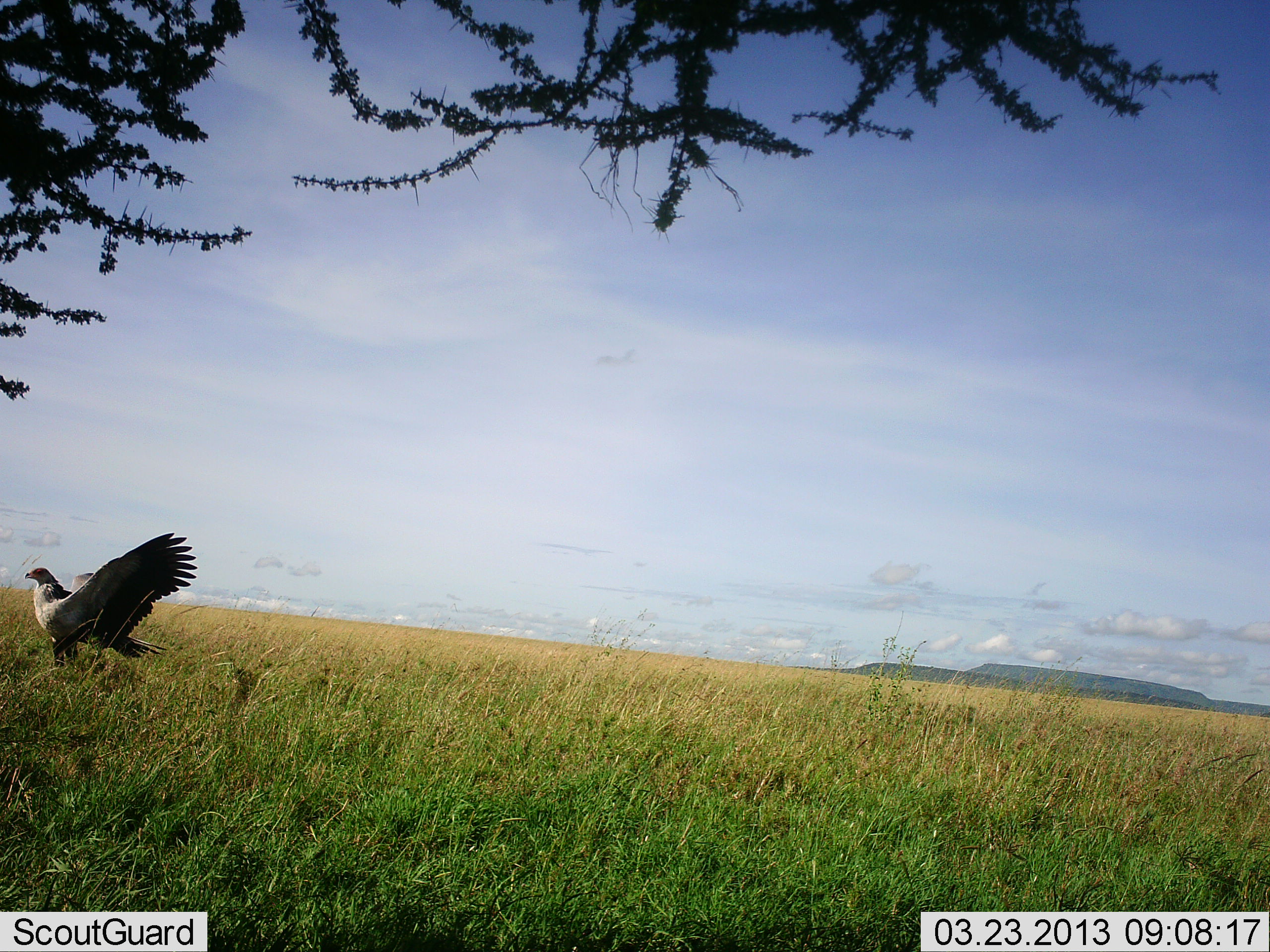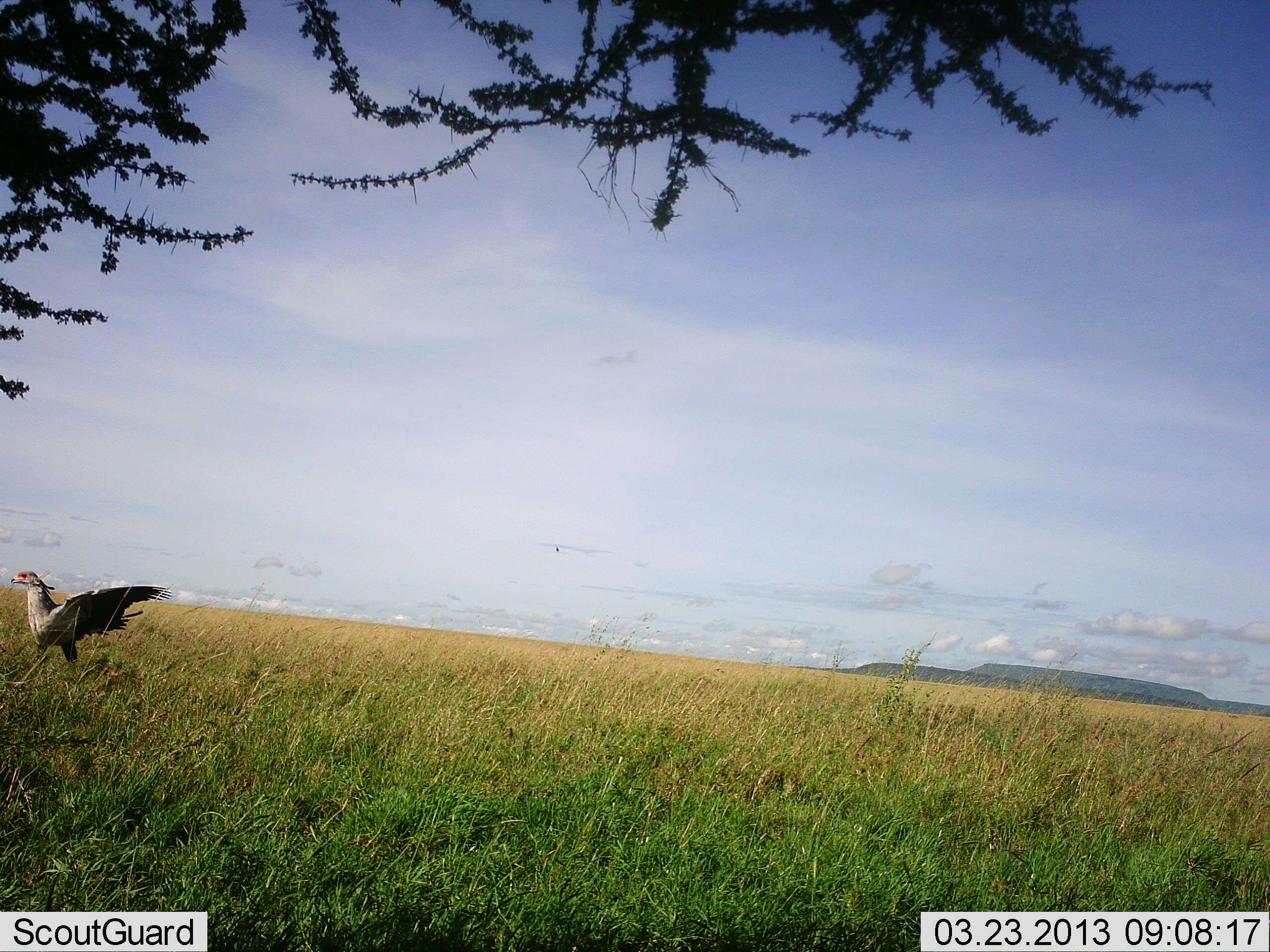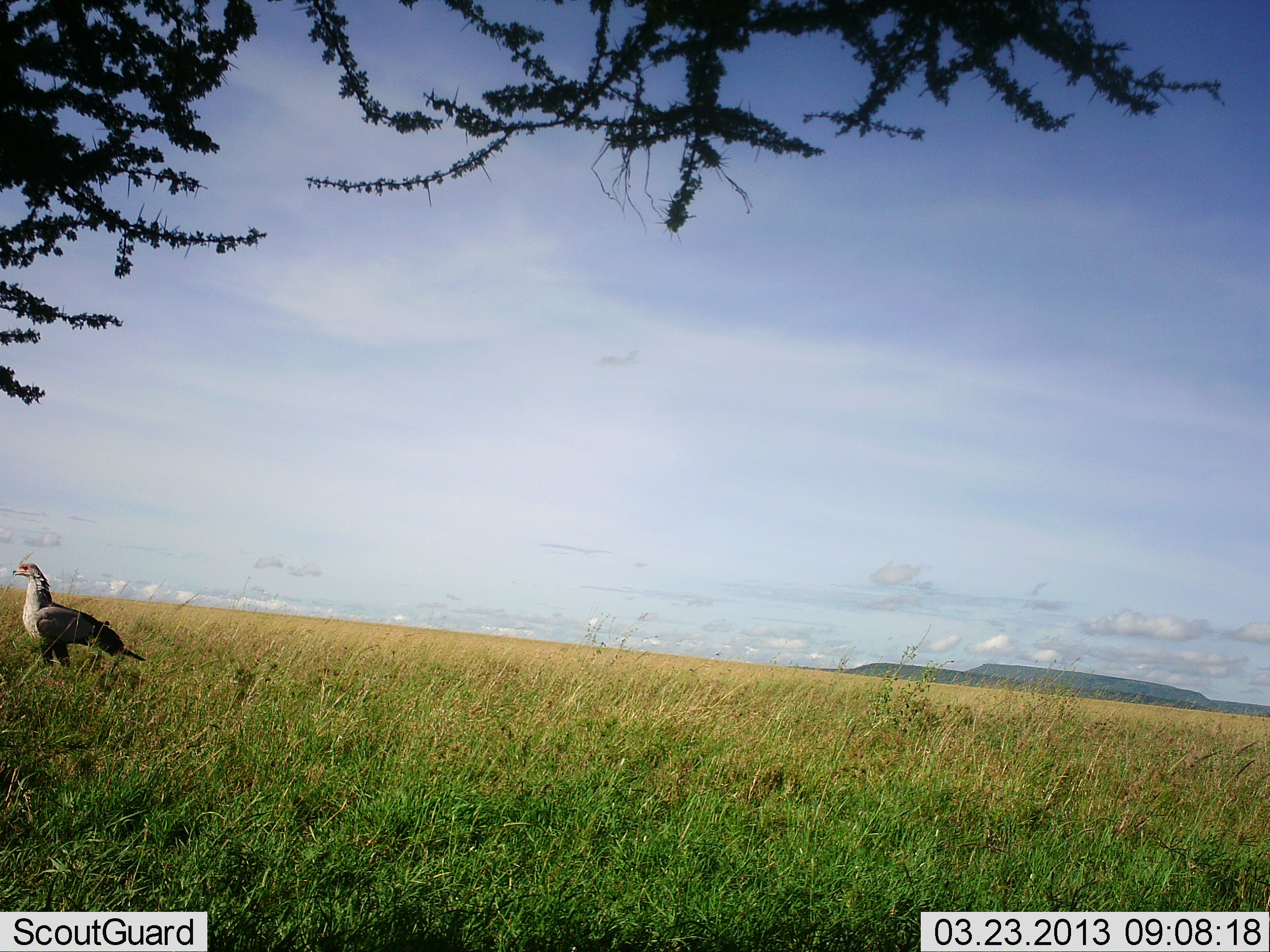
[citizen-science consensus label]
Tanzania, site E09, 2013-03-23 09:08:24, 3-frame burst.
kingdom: Animalia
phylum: Chordata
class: Aves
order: Accipitriformes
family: Sagittariidae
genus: Sagittarius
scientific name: Sagittarius serpentarius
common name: secretary bird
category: secretarybird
Secretarybird (secretary bird) (Sagittarius serpentarius), count 1. Behavior (volunteer vote fractions): standing 30%, resting 0%, moving 78%, interacting 0%. Young present (vote fraction): 0%. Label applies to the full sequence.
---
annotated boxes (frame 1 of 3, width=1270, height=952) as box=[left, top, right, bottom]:
animal: box=[22, 530, 197, 665]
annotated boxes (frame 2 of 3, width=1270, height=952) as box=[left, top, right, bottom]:
animal: box=[9, 568, 171, 675]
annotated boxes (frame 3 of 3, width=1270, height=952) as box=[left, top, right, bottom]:
animal: box=[9, 559, 145, 682]